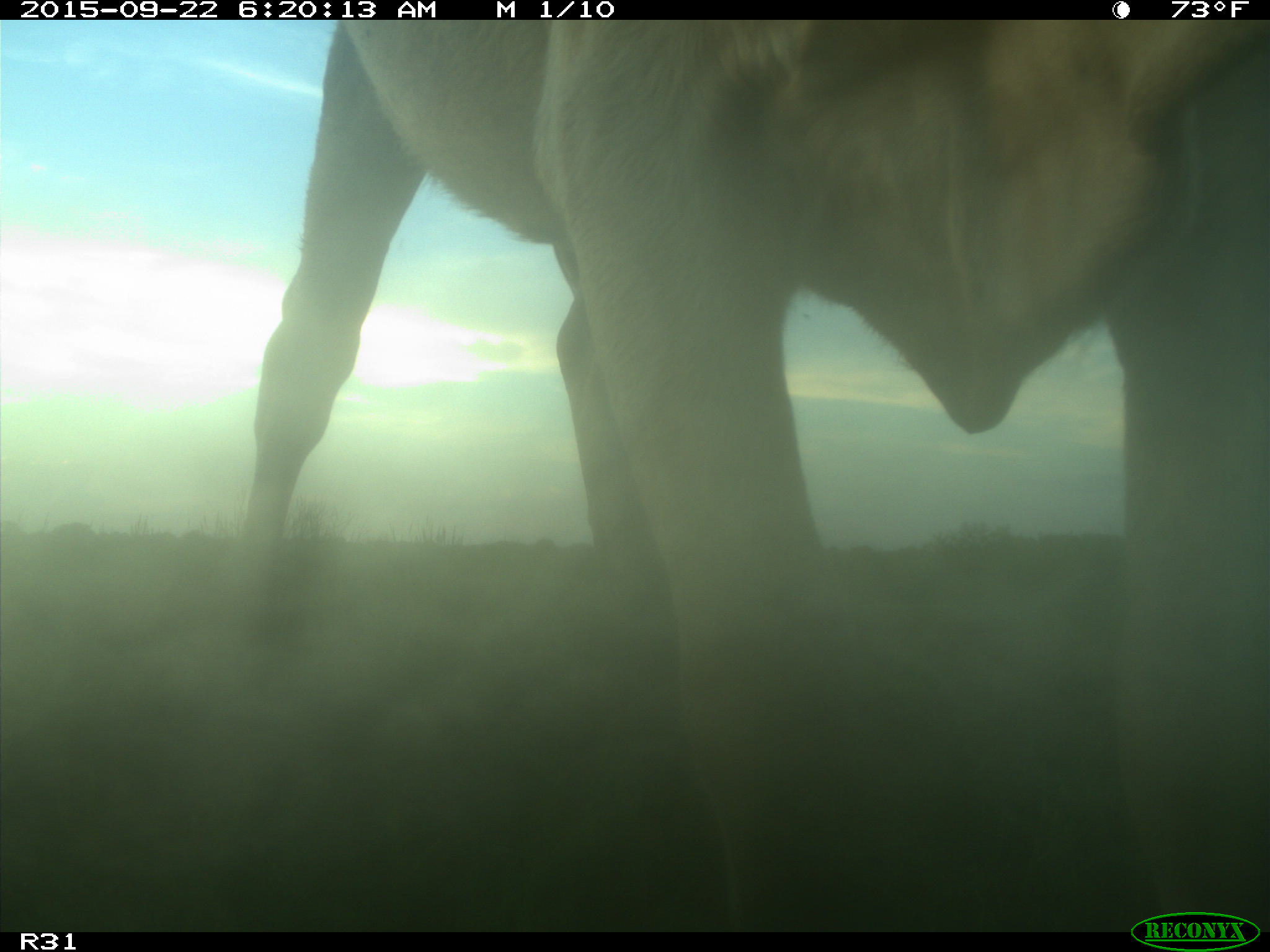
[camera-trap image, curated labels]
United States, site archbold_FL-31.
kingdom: Animalia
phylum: Chordata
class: Mammalia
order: Artiodactyla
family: Bovidae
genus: Bos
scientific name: Bos taurus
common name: domestic cow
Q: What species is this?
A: Bos taurus (domestic cow).